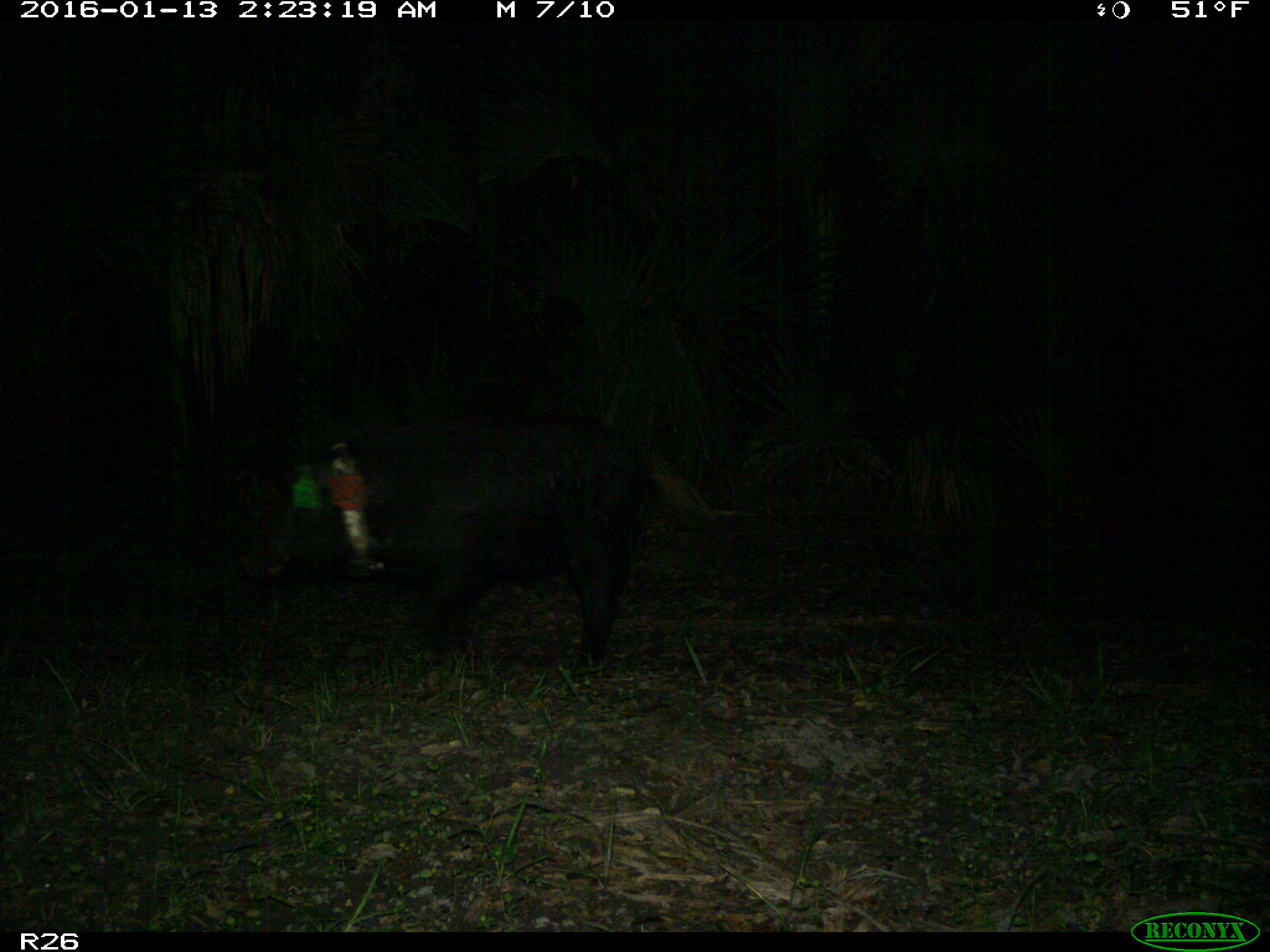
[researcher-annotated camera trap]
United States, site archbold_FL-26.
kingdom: Animalia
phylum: Chordata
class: Mammalia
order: Artiodactyla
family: Suidae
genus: Sus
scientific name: Sus scrofa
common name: wild boar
Sus scrofa (wild boar).